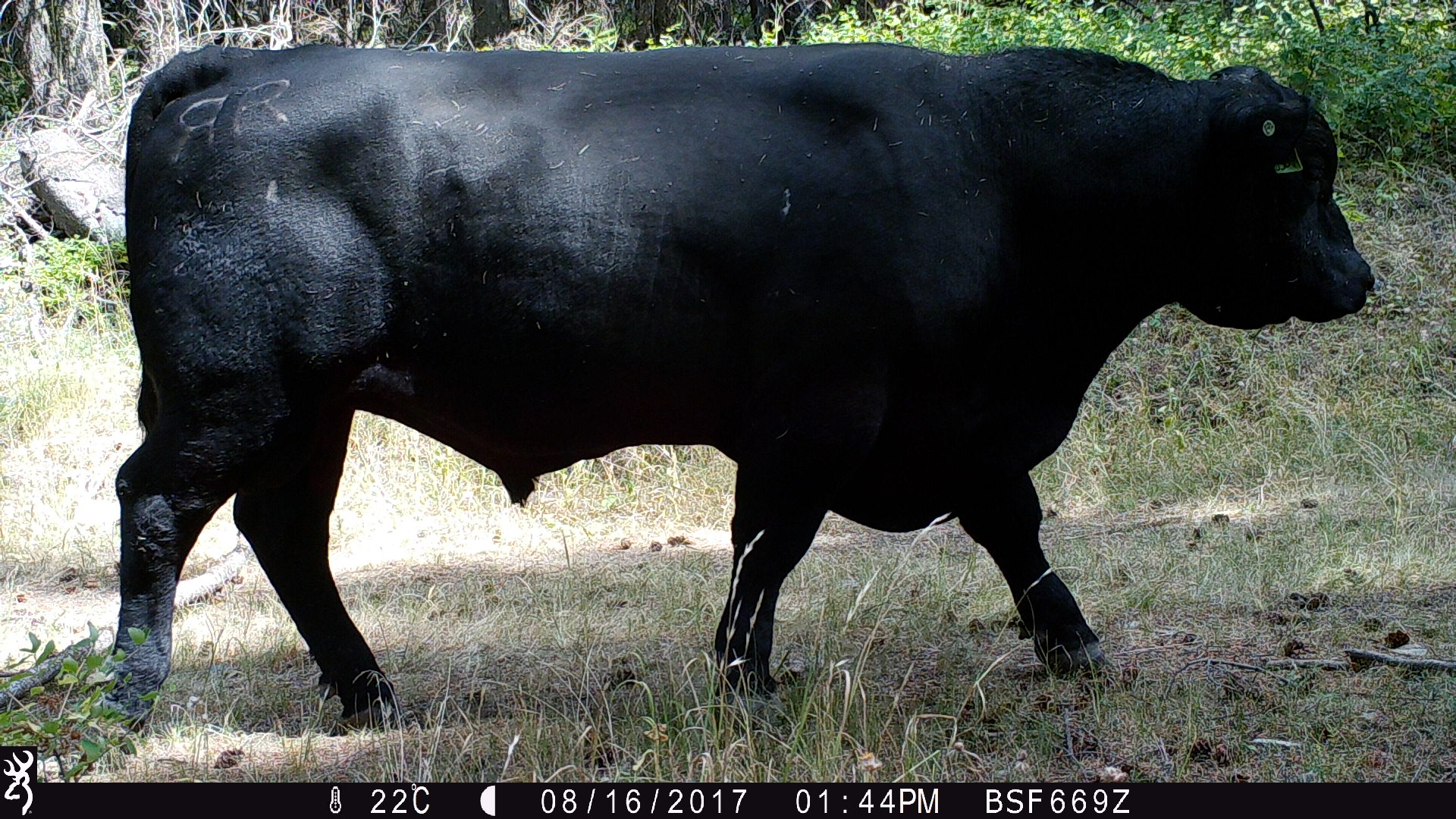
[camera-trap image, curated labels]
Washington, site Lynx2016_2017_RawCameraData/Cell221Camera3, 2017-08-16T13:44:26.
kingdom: Animalia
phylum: Chordata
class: Mammalia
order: Artiodactyla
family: Bovidae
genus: Bos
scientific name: Bos taurus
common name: domestic cattle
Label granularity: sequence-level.